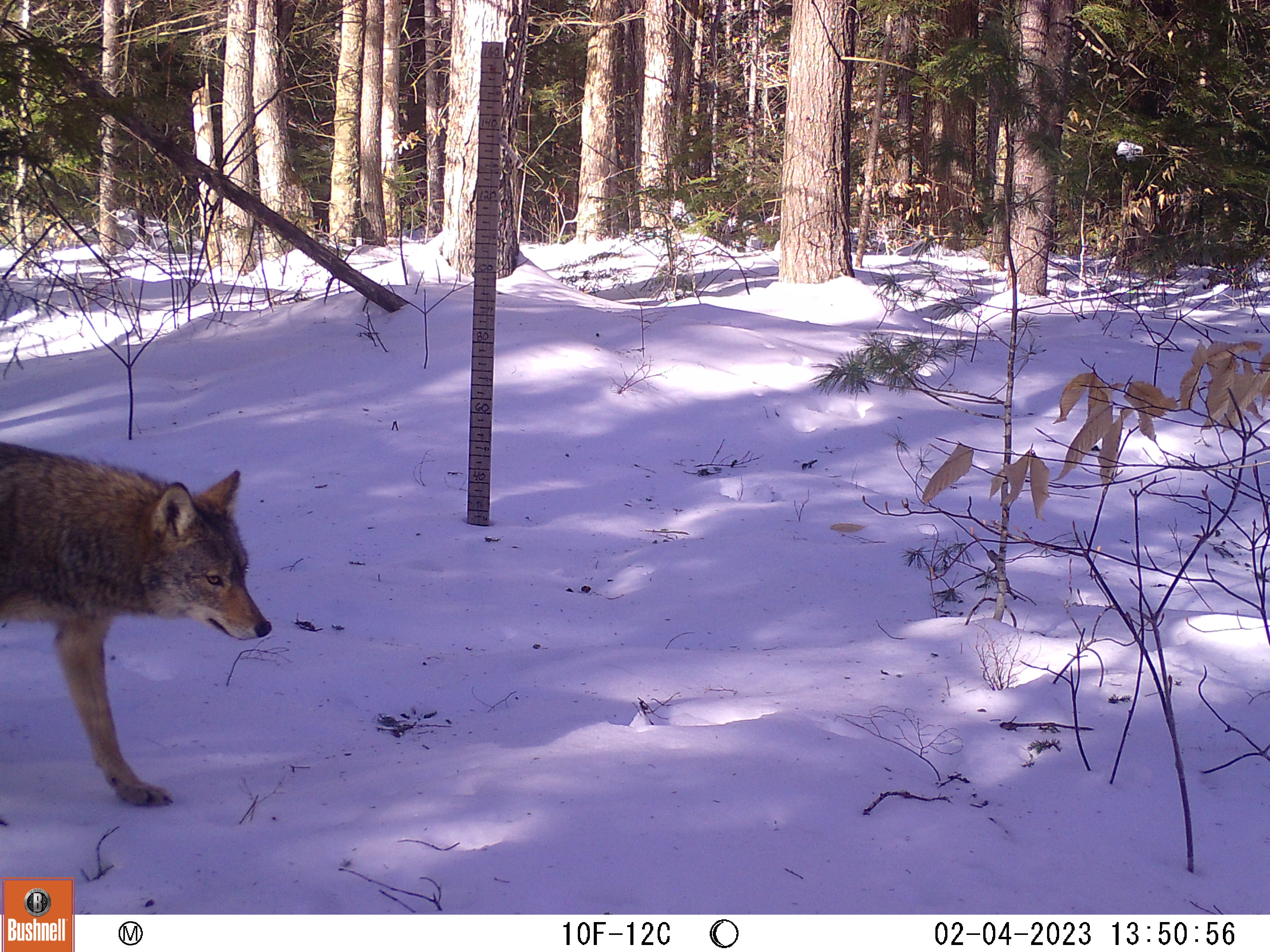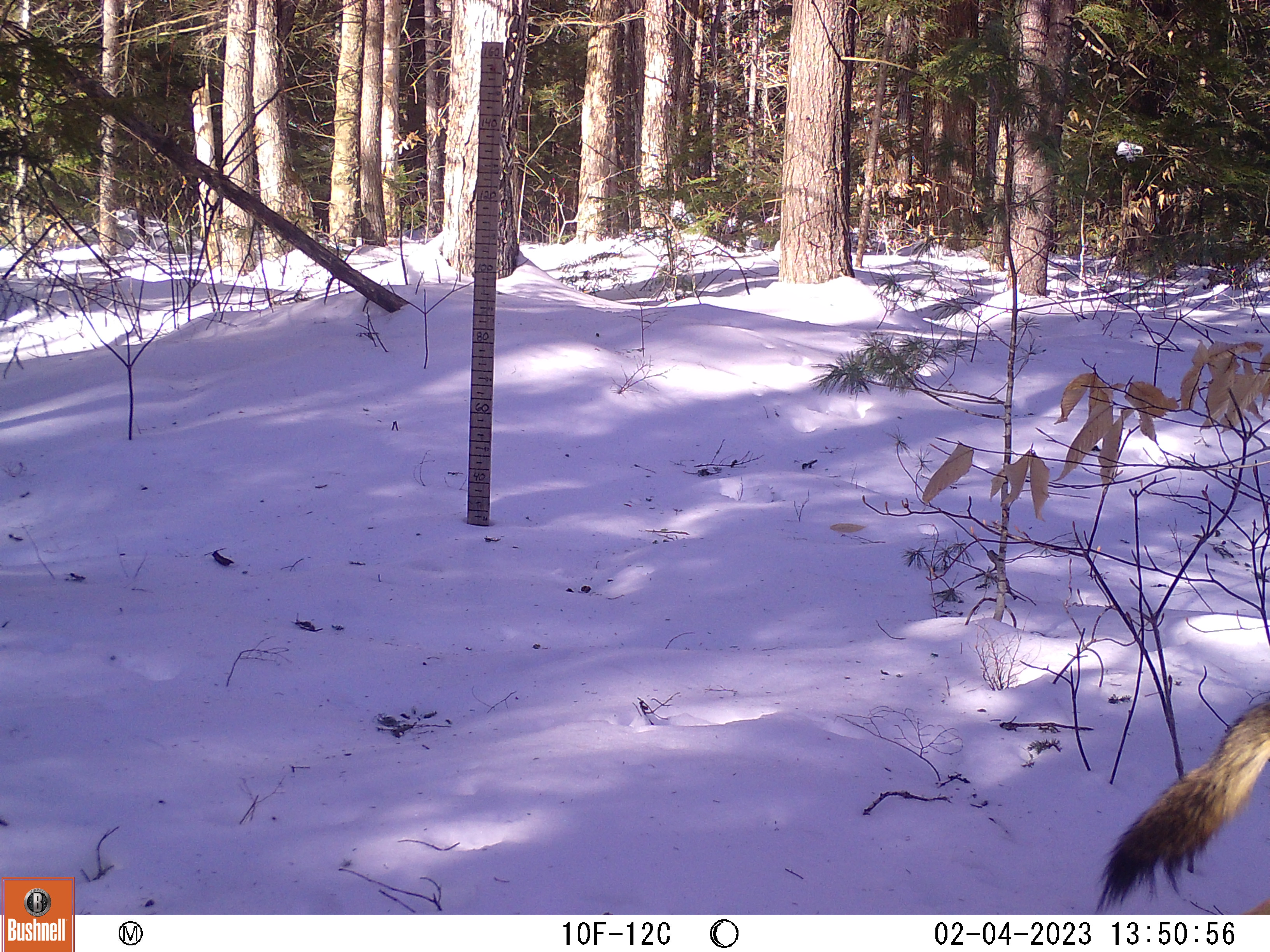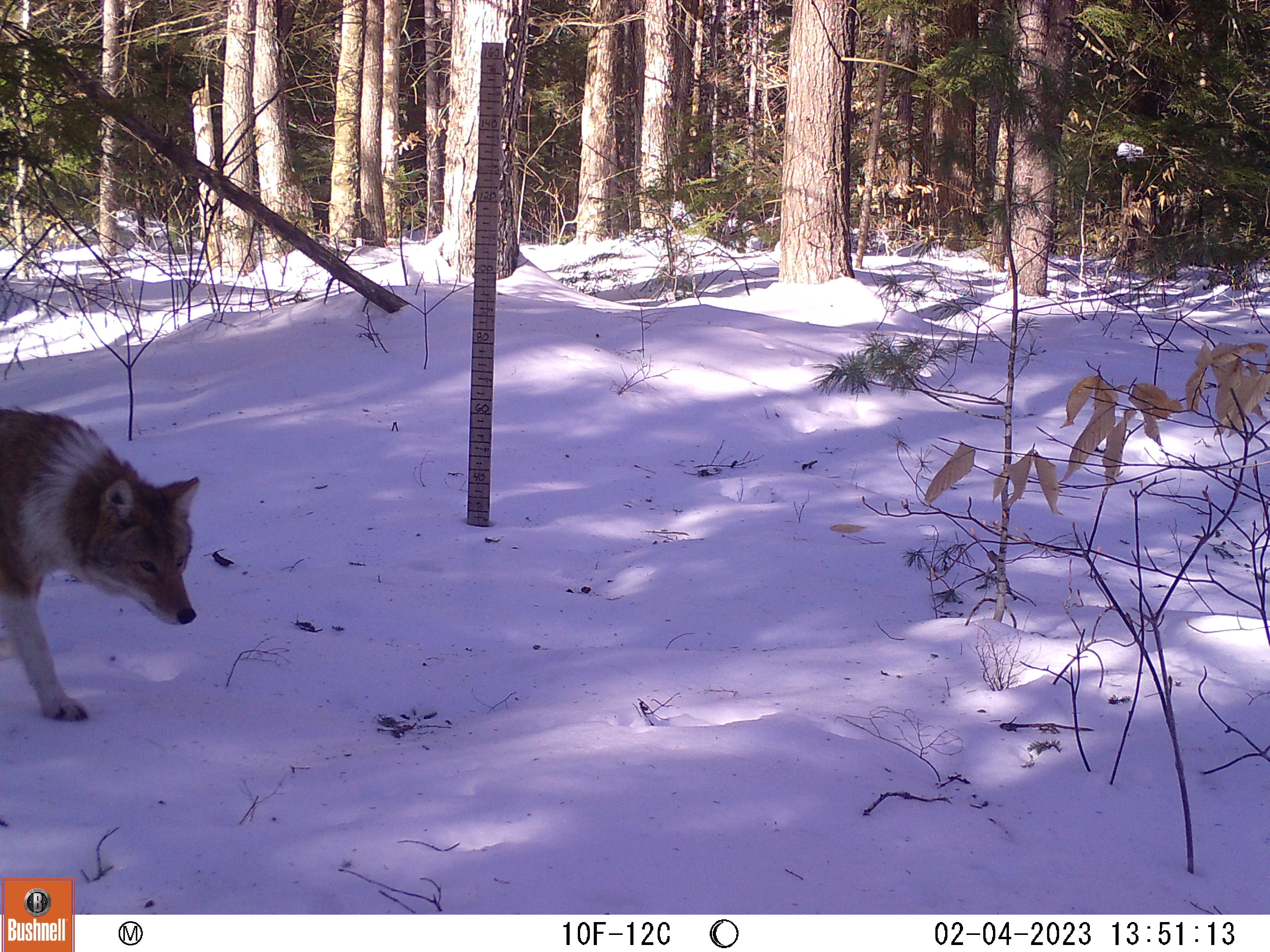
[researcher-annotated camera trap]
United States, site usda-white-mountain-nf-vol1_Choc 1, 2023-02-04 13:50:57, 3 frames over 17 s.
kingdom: Animalia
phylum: Chordata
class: Mammalia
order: Carnivora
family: Canidae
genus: Canis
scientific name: Canis latrans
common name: coyote